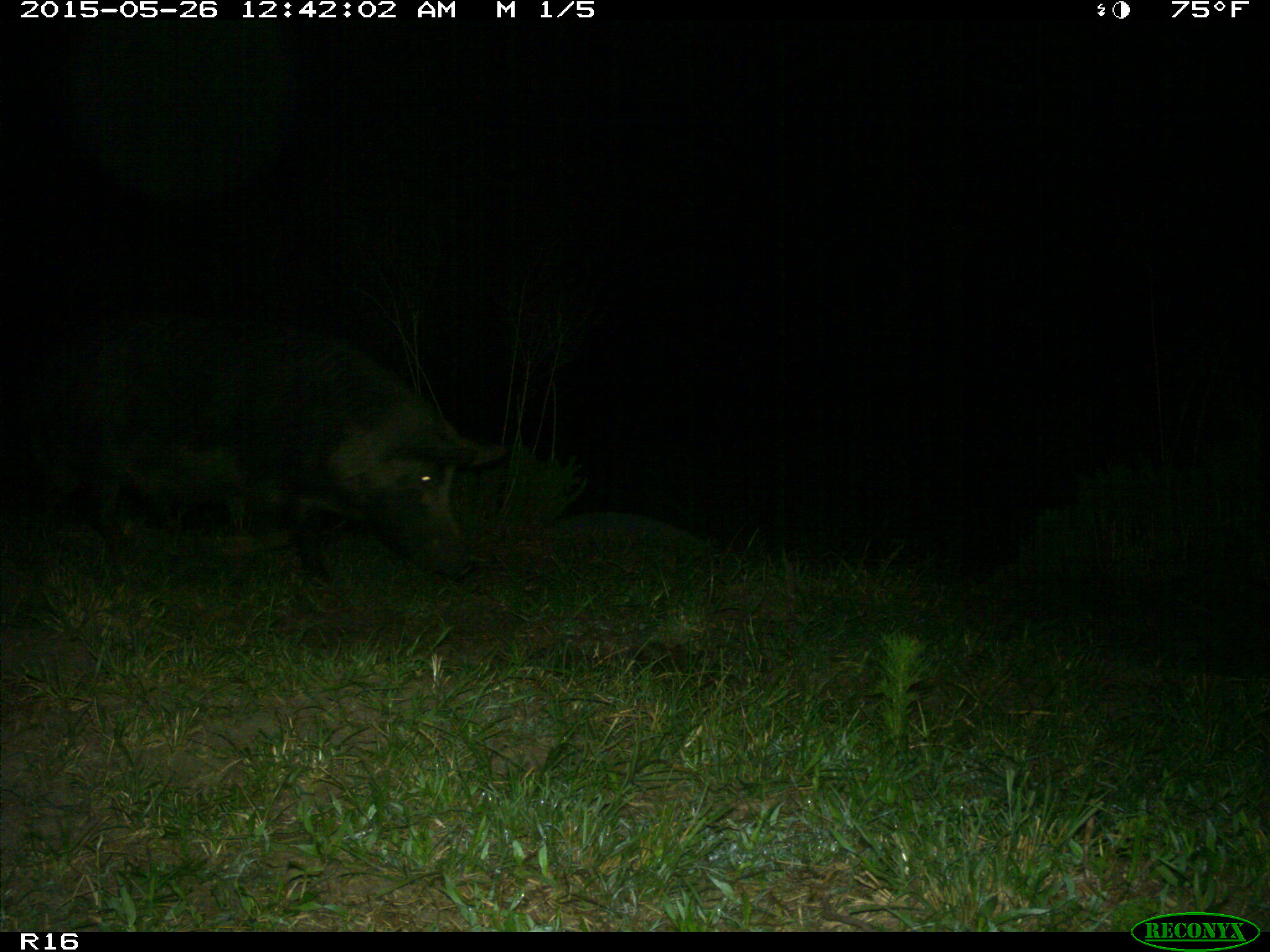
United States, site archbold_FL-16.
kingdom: Animalia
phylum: Chordata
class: Mammalia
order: Artiodactyla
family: Suidae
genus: Sus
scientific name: Sus scrofa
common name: wild boar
Sus scrofa (wild boar).